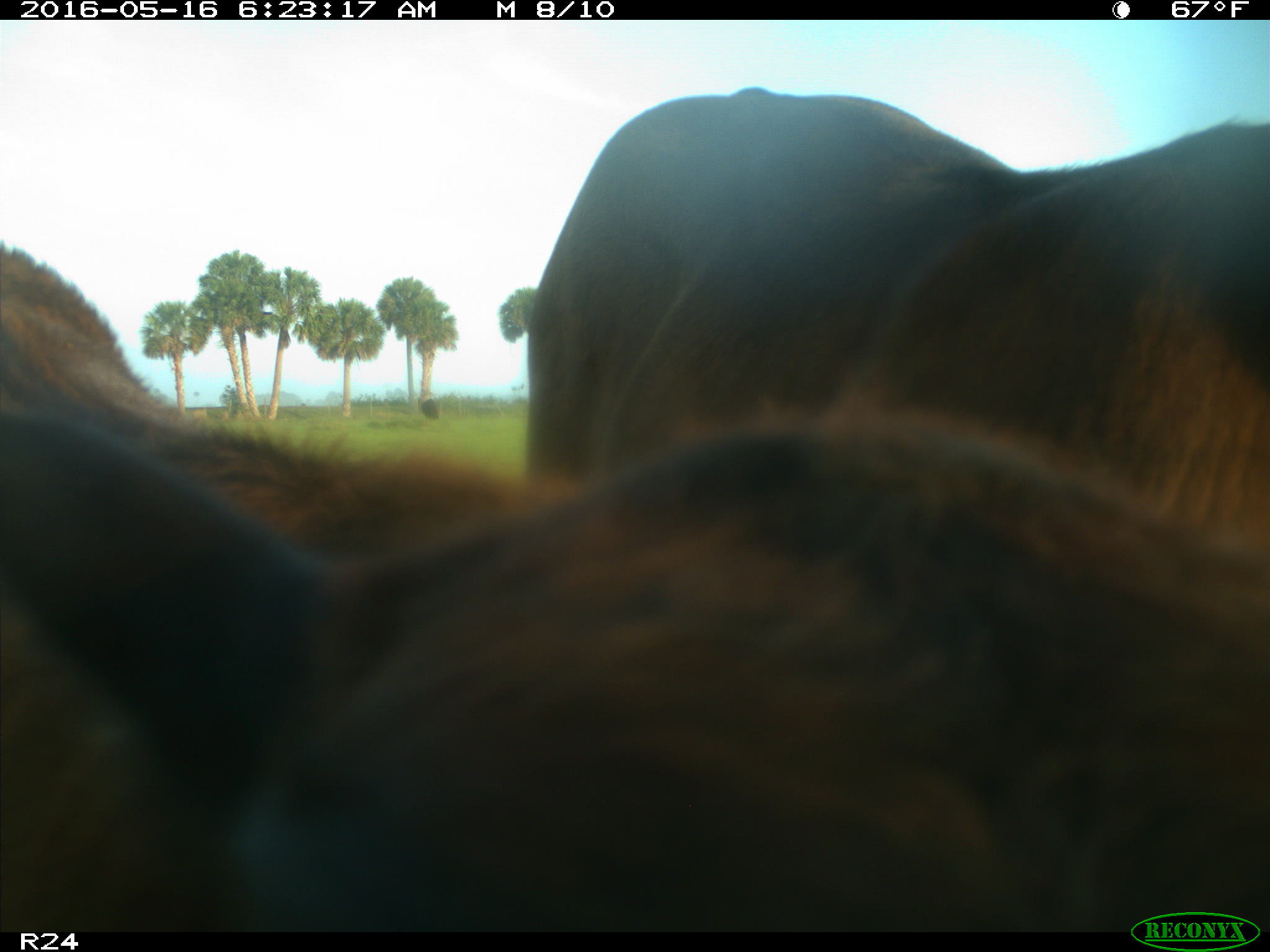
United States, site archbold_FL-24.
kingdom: Animalia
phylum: Chordata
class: Mammalia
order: Artiodactyla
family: Bovidae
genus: Bos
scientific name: Bos taurus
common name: domestic cow